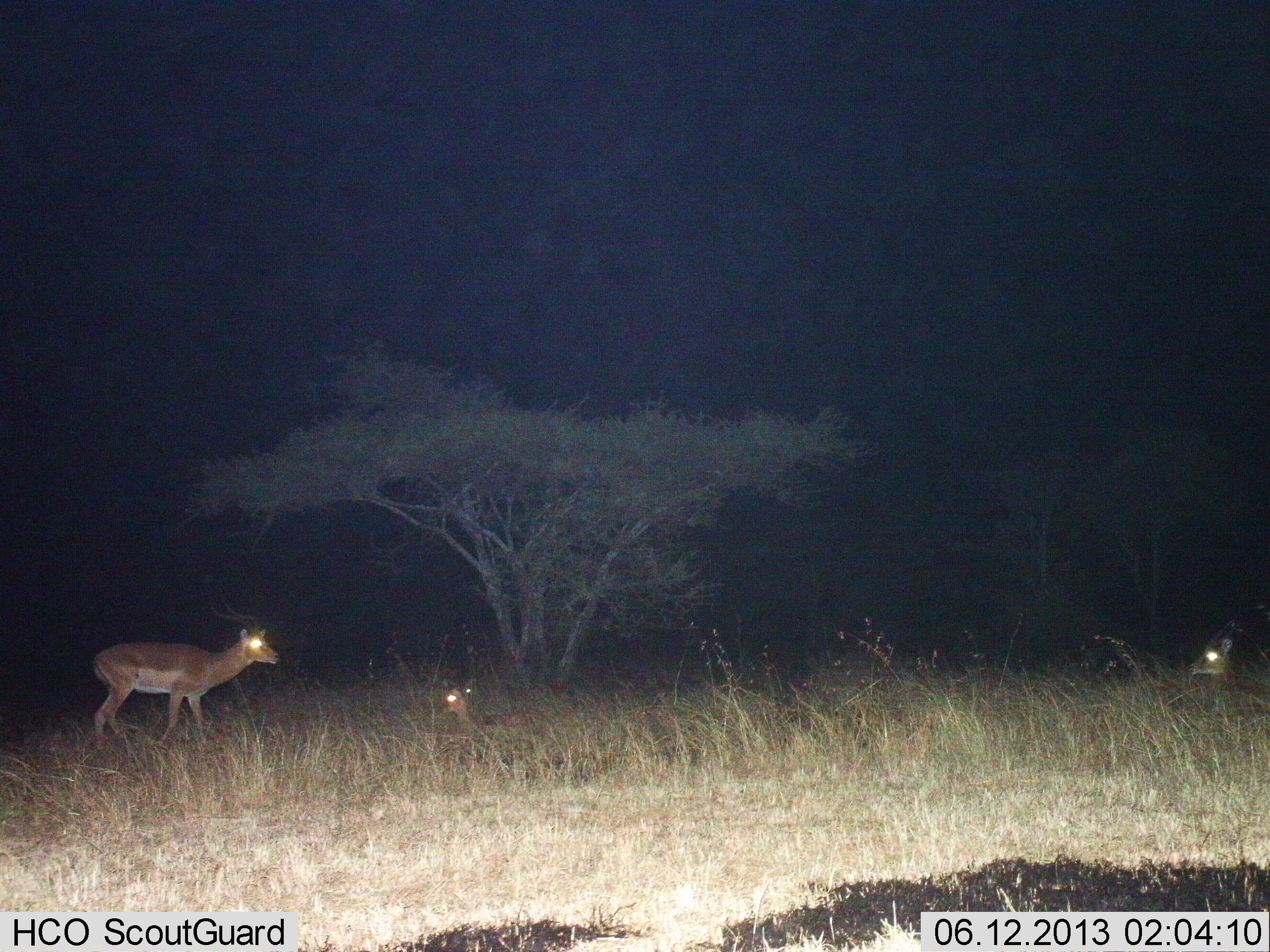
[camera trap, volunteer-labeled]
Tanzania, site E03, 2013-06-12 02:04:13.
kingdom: Animalia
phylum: Chordata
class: Mammalia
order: Artiodactyla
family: Bovidae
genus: Aepyceros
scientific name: Aepyceros melampus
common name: impala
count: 3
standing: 80%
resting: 90%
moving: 10%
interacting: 0%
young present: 10%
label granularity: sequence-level